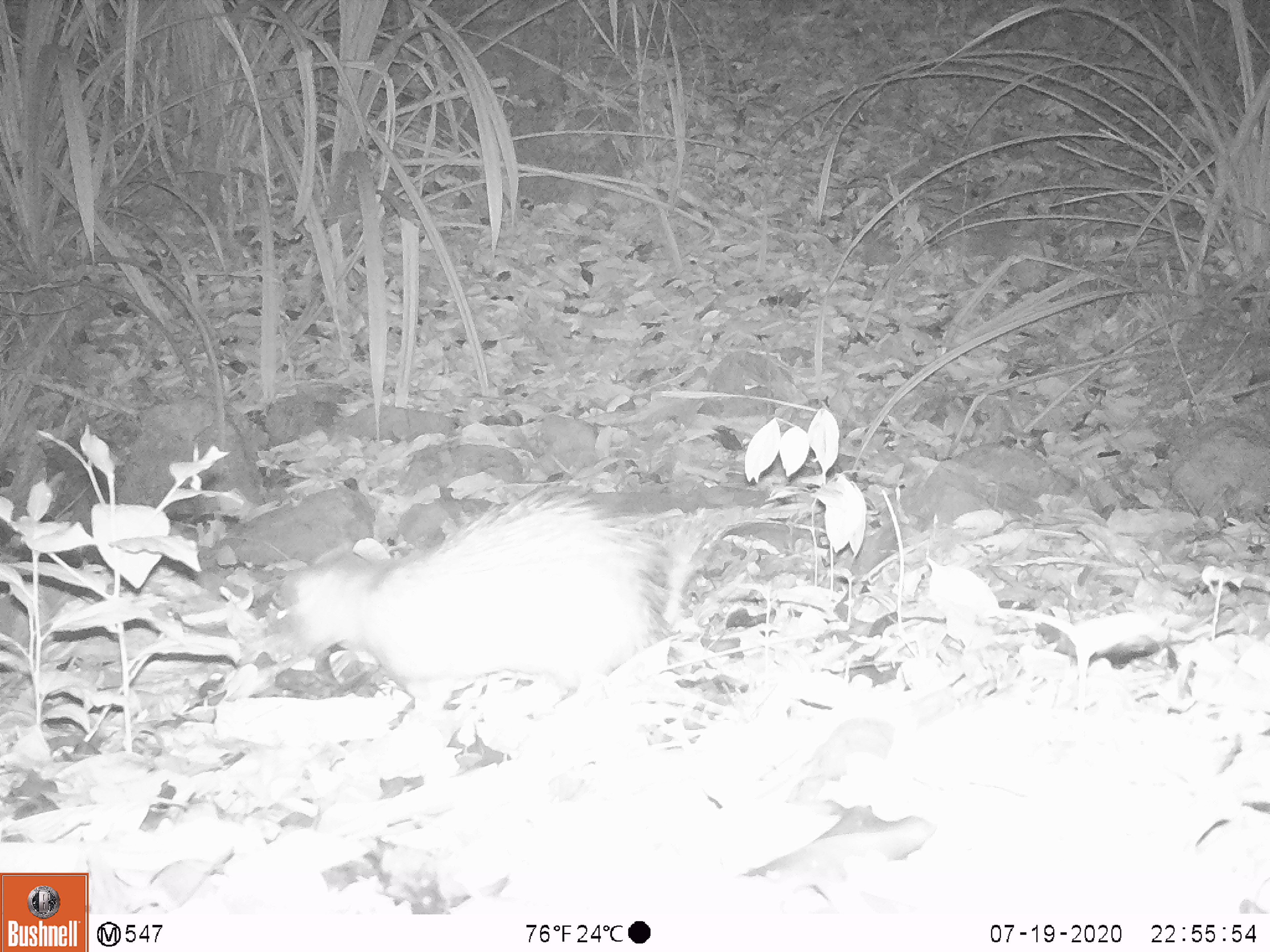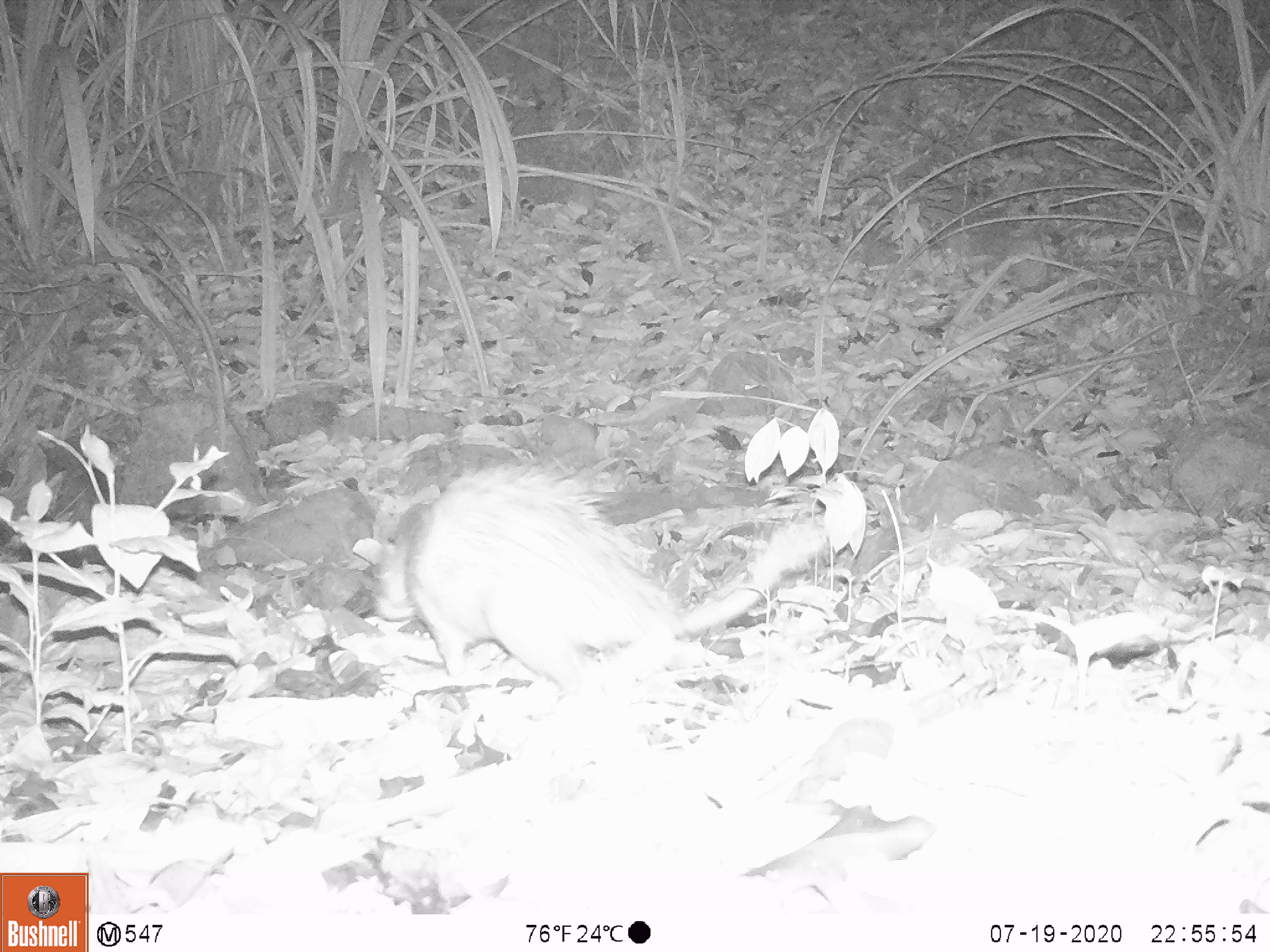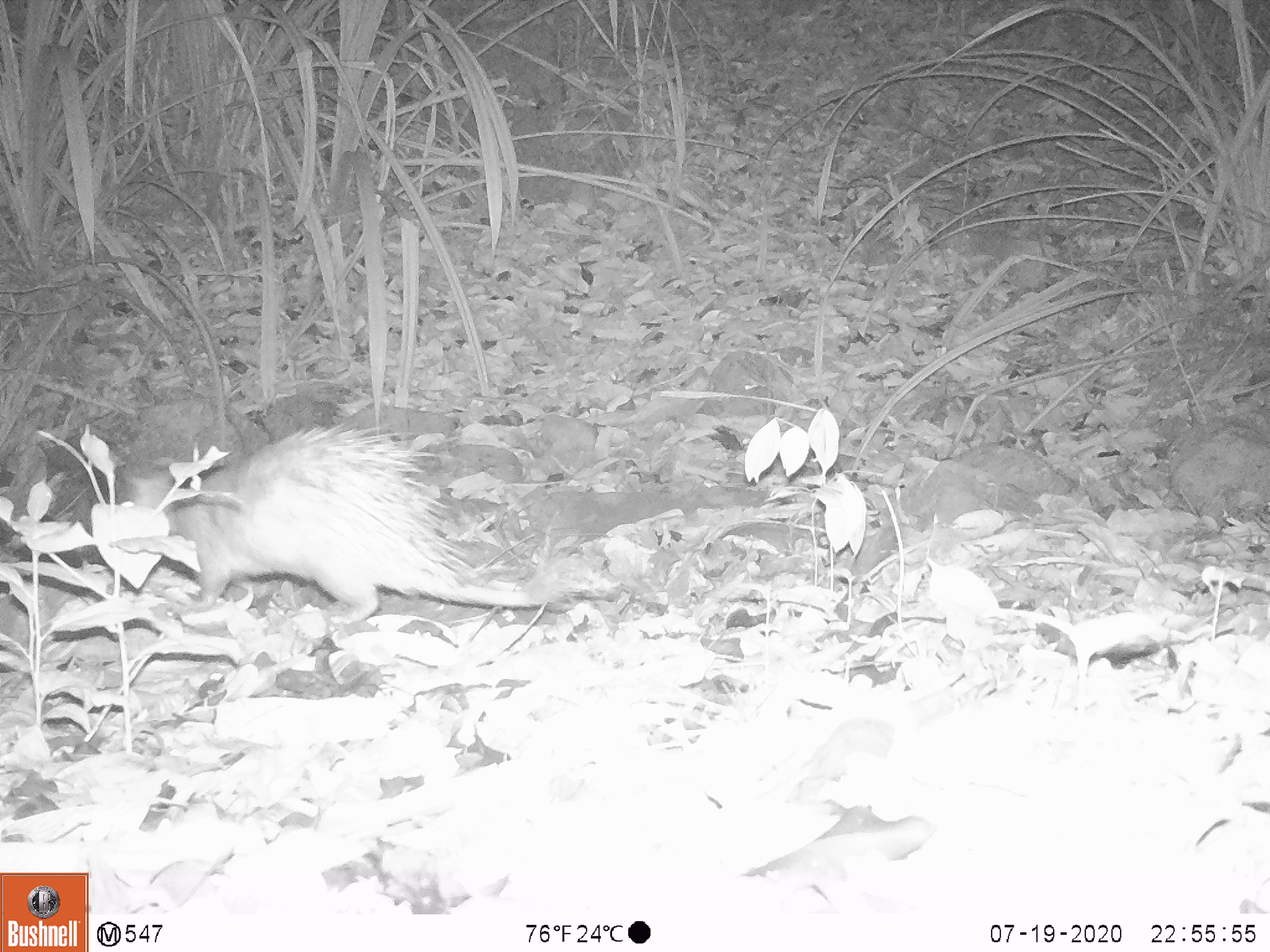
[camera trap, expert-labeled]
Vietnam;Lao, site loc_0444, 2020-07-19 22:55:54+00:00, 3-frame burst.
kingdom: Animalia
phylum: Chordata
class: Mammalia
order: Rodentia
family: Hystricidae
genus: Atherurus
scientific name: Atherurus macrourus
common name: asiatic brush-tailed porcupine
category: asiatic brush tailed porcupine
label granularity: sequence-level